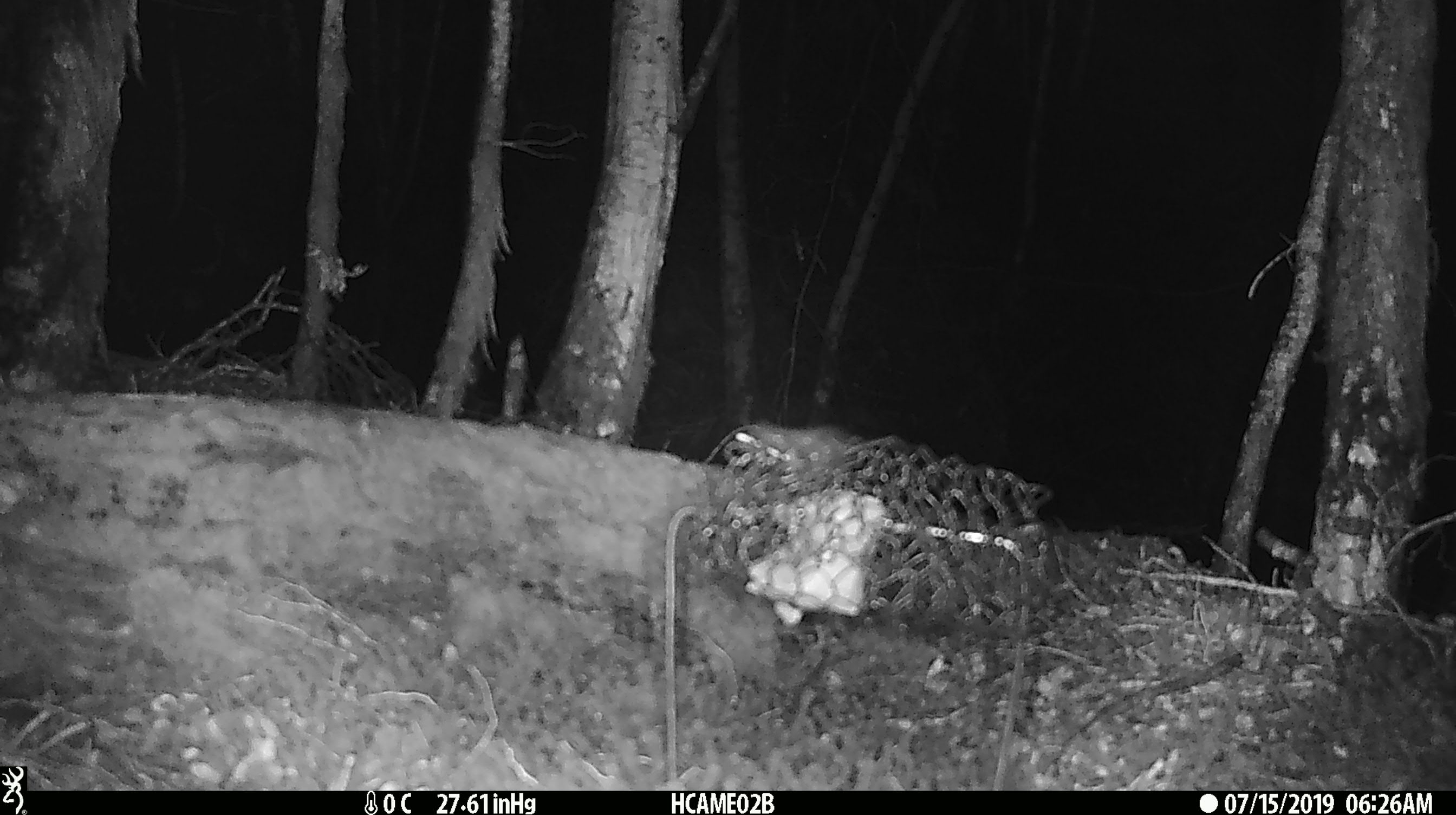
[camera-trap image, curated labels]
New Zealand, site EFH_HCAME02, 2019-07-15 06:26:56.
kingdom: Animalia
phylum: Chordata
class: Mammalia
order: Rodentia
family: Muridae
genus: Mus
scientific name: Mus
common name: mouse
Mouse (Mus).